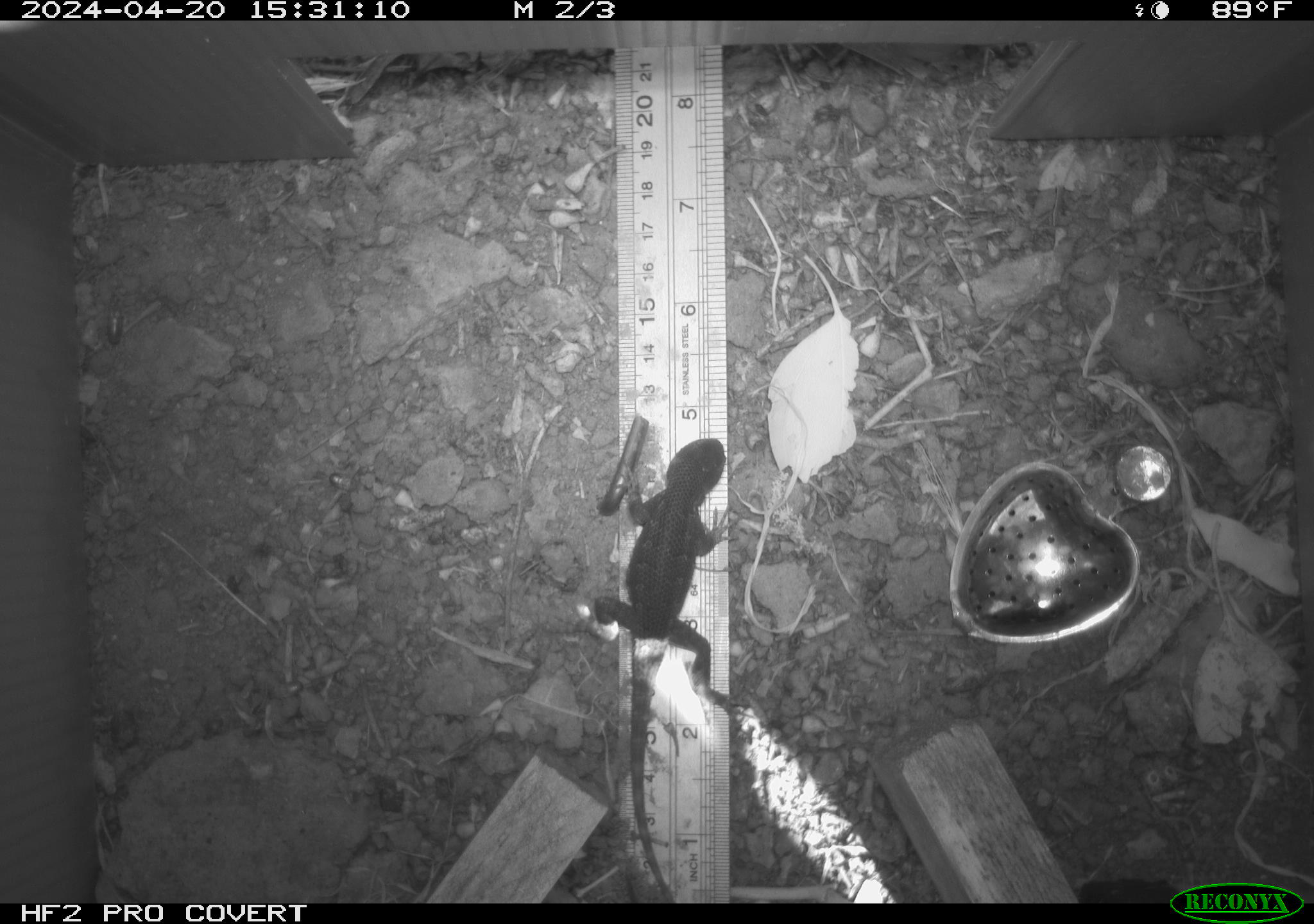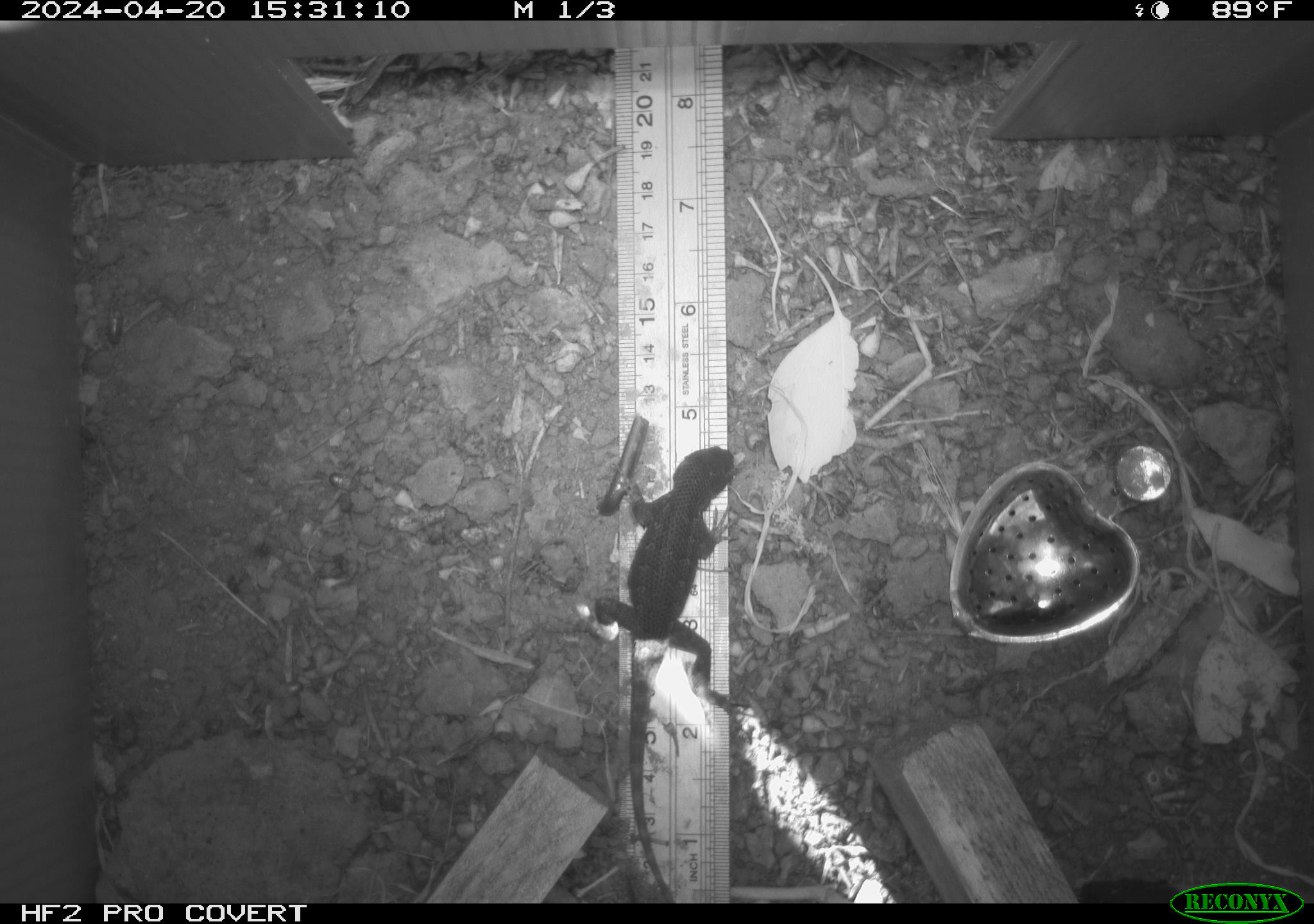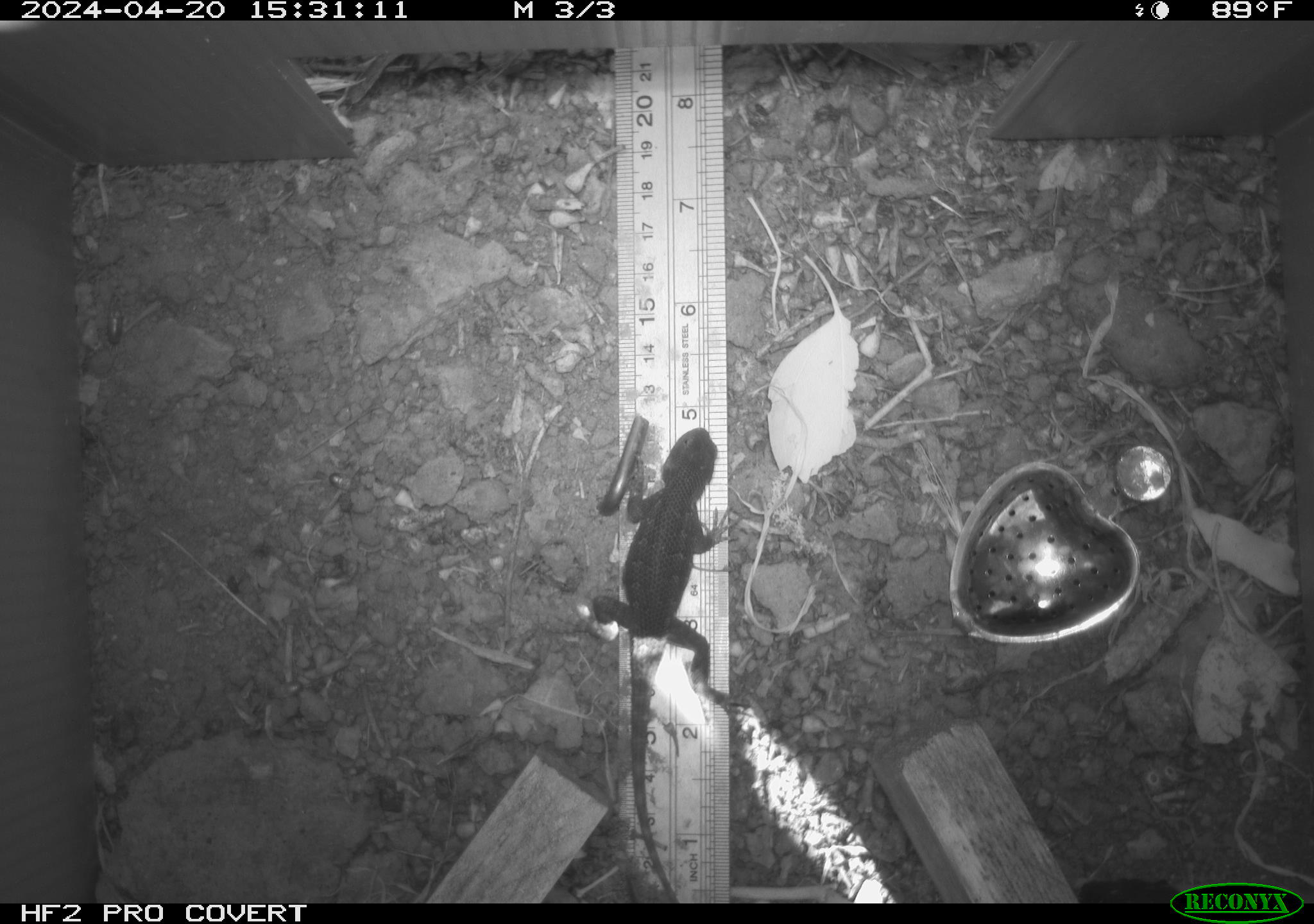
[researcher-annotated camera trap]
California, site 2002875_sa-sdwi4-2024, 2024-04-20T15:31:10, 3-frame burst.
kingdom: Animalia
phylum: Chordata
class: Reptilia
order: Squamata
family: Phrynosomatidae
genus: Sceloporus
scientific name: Sceloporus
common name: spiny lizards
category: sceloporus species